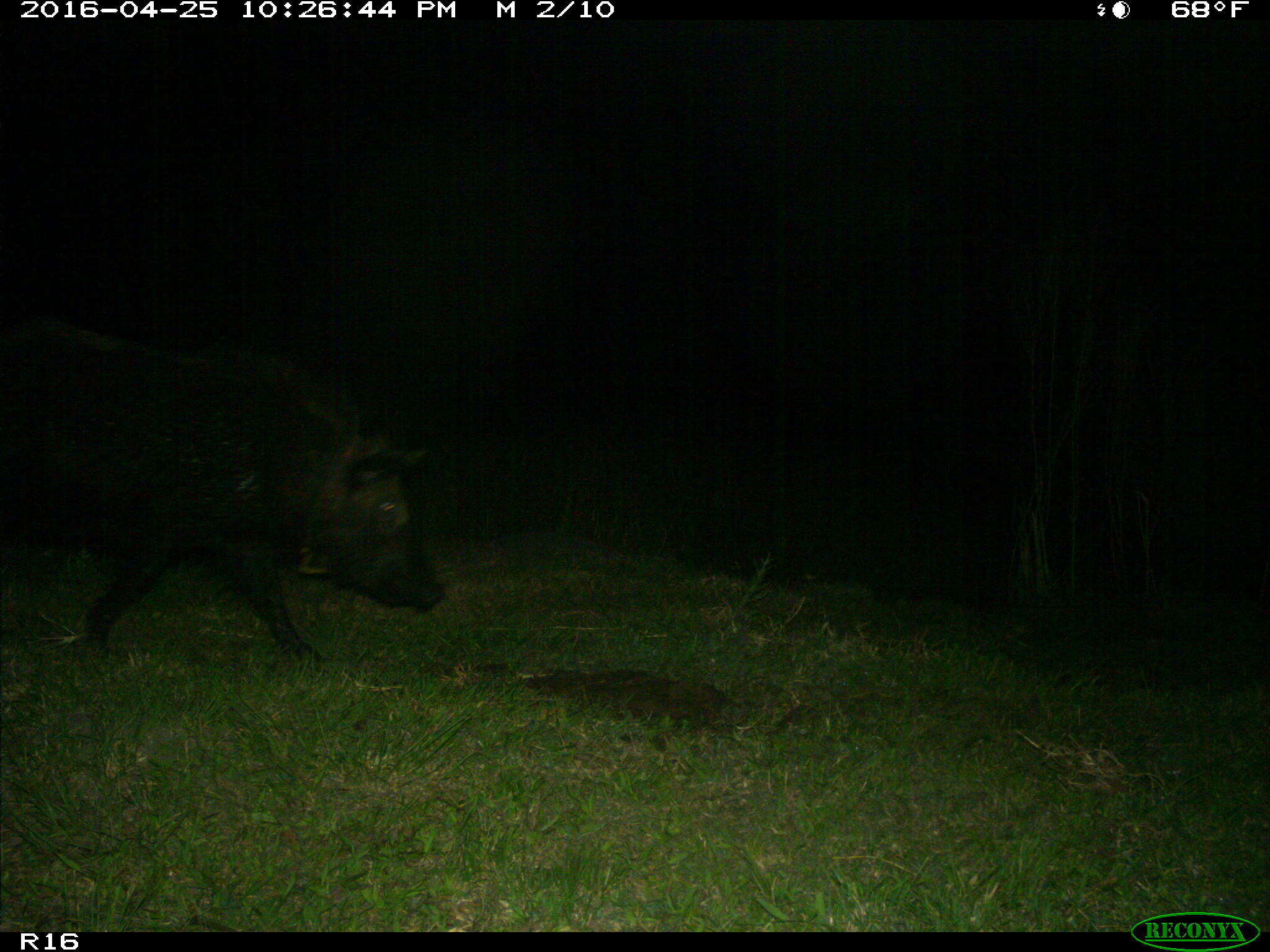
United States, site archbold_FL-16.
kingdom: Animalia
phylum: Chordata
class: Mammalia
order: Artiodactyla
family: Suidae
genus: Sus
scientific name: Sus scrofa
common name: wild boar